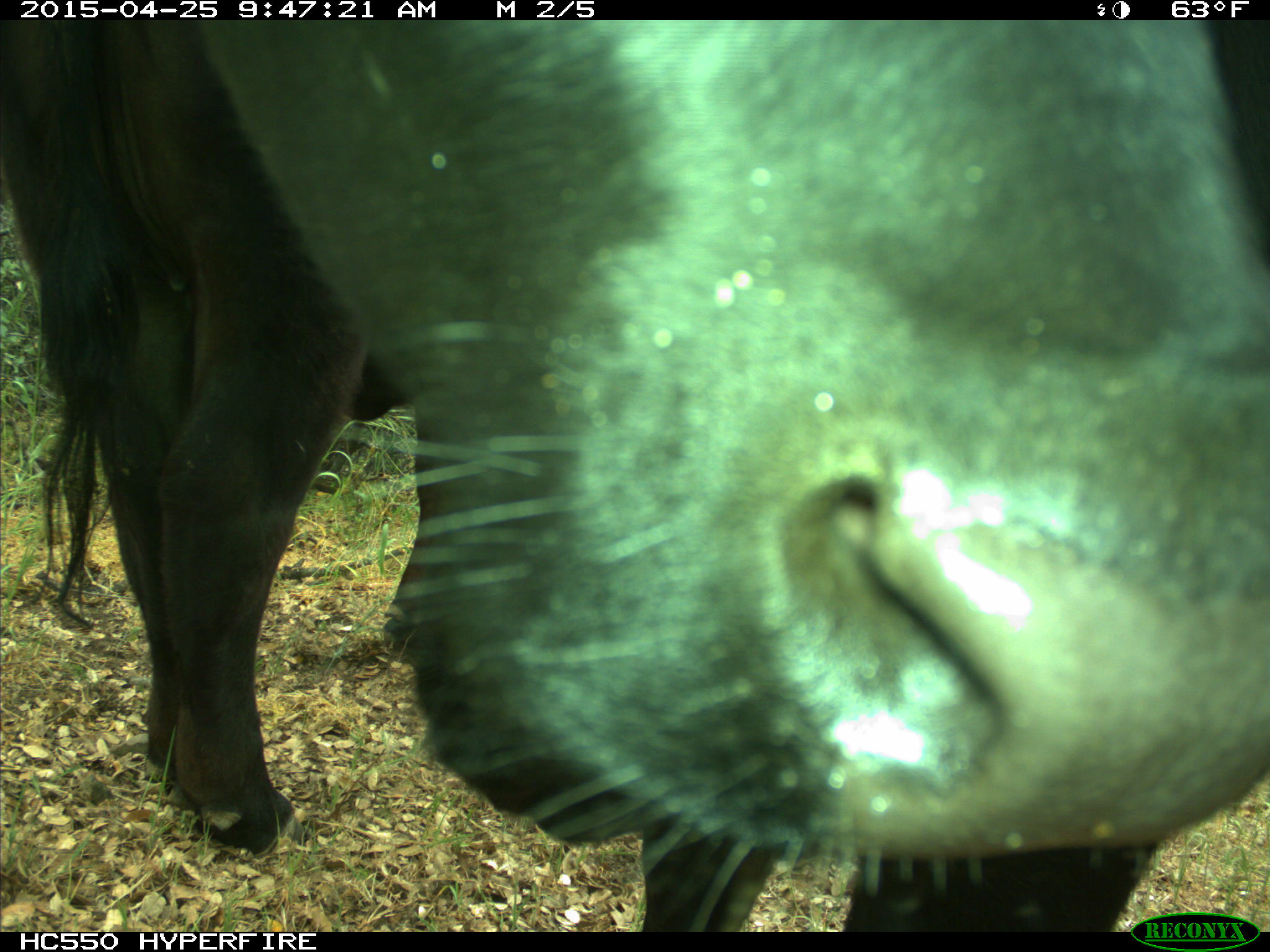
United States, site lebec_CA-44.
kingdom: Animalia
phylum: Chordata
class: Mammalia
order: Artiodactyla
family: Suidae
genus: Sus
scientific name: Sus scrofa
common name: wild boar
Sus scrofa (wild boar).